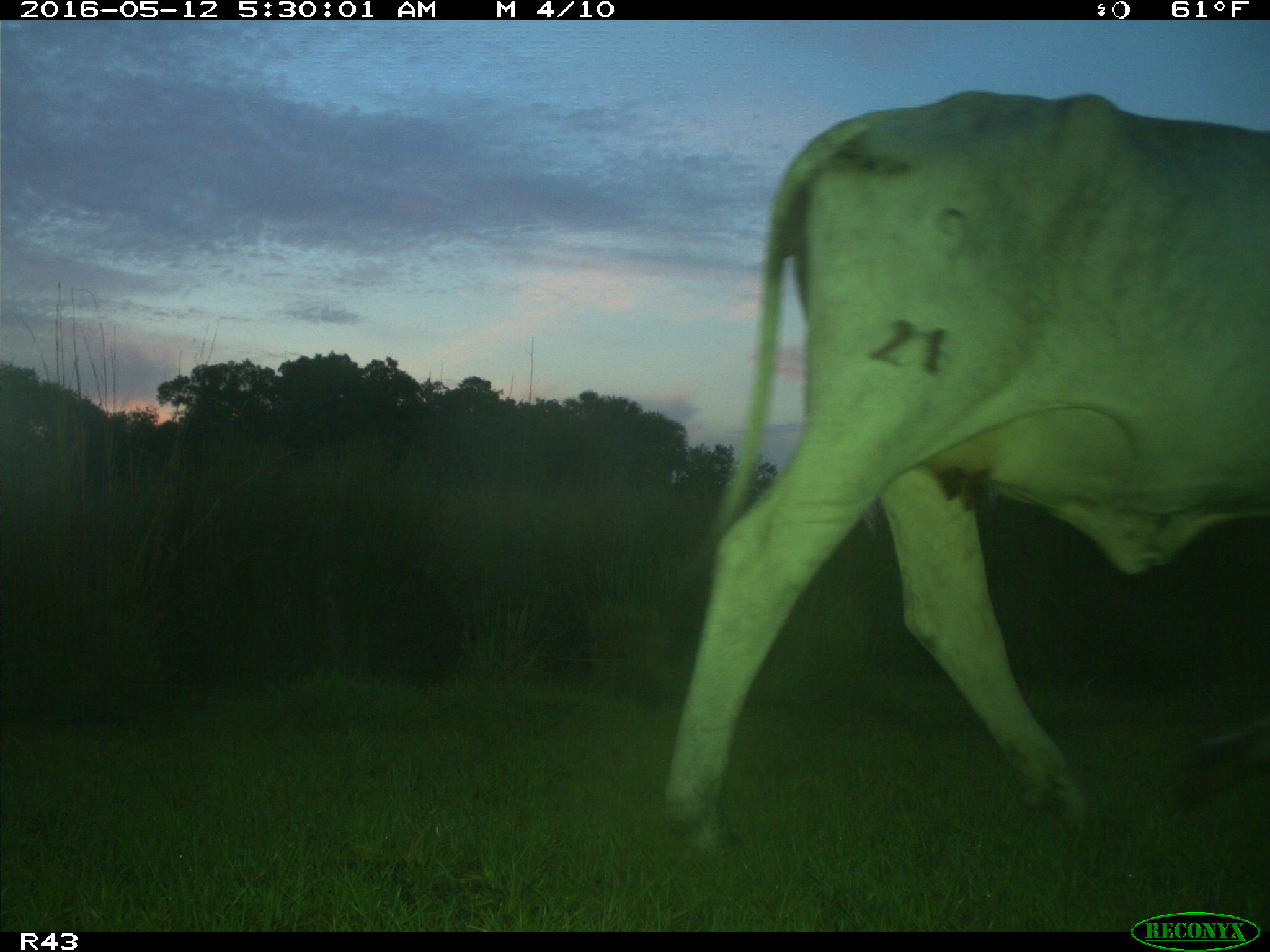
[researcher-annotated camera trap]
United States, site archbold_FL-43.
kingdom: Animalia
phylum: Chordata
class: Mammalia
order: Artiodactyla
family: Bovidae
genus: Bos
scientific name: Bos taurus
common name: domestic cow